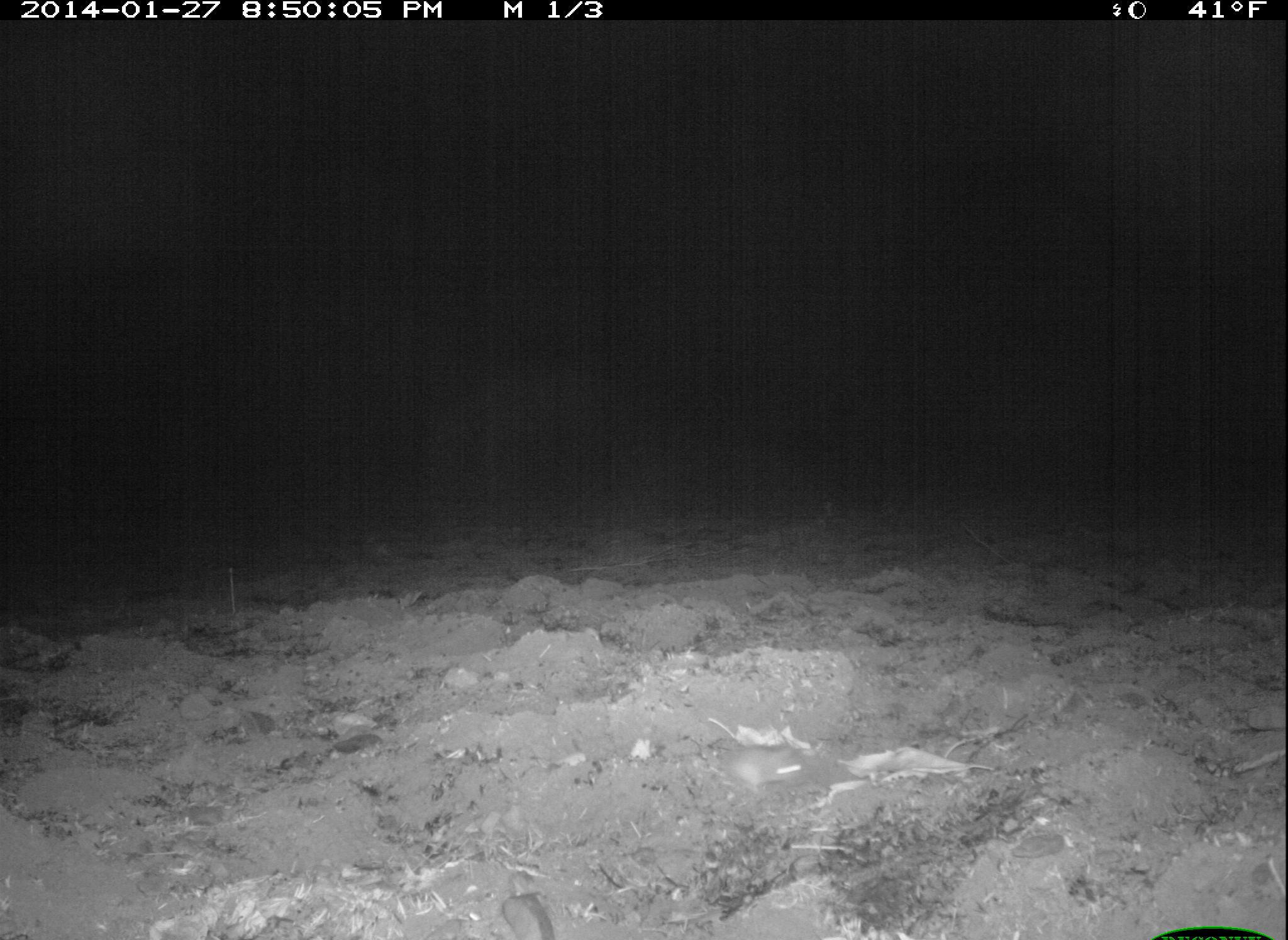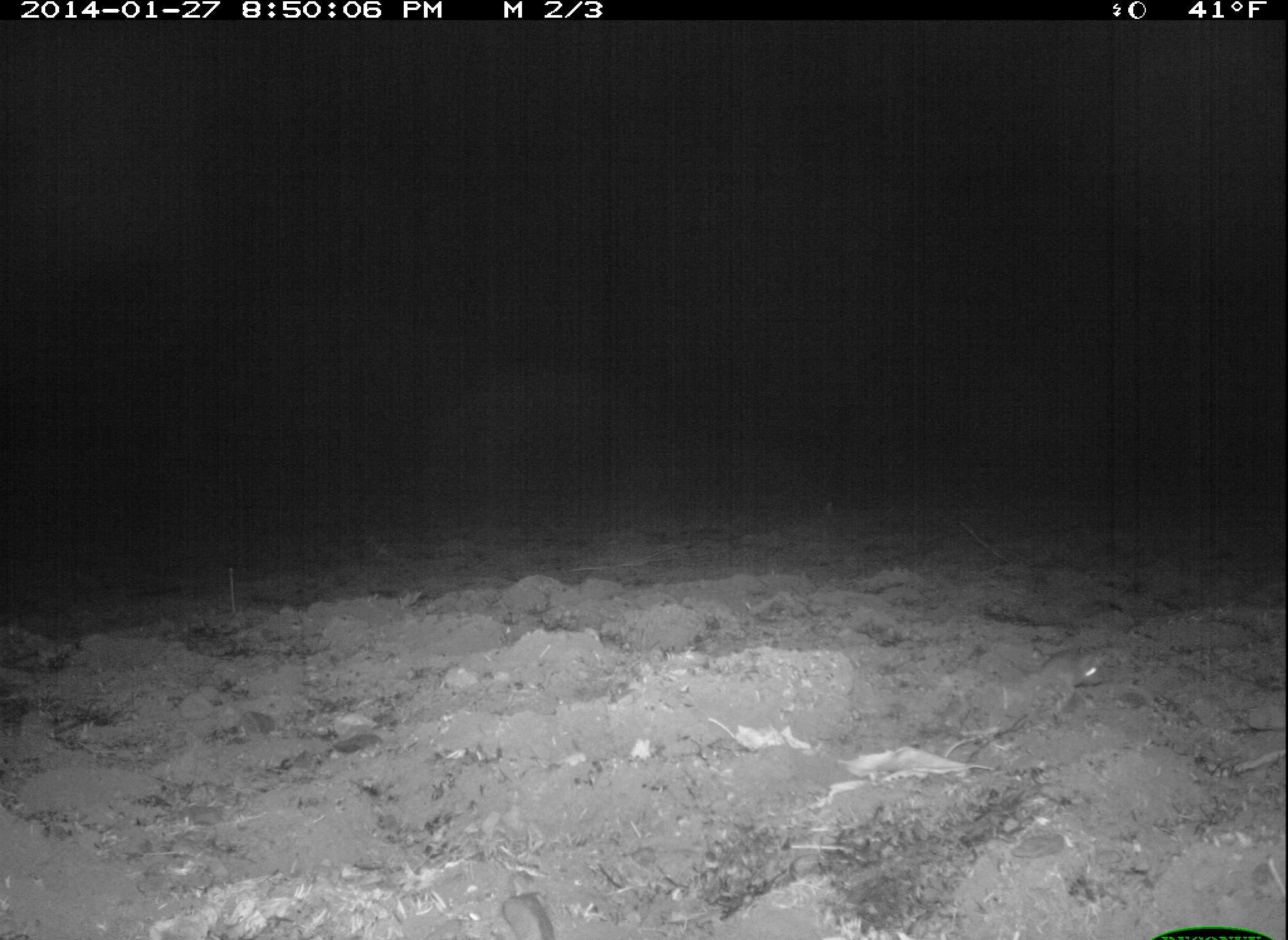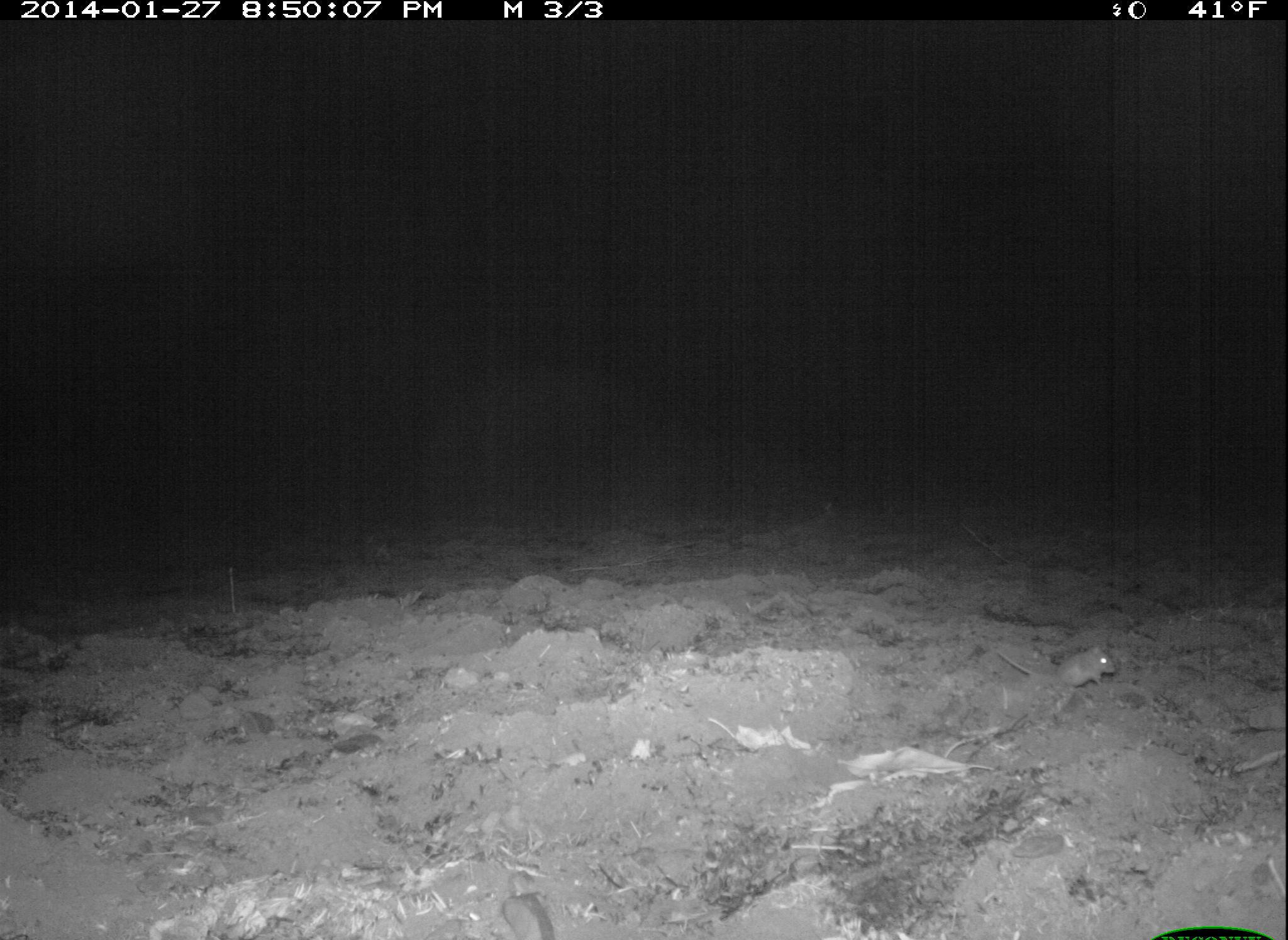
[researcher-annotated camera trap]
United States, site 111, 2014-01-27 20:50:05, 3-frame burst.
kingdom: Animalia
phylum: Chordata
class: Mammalia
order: Rodentia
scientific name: Rodentia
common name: rodent